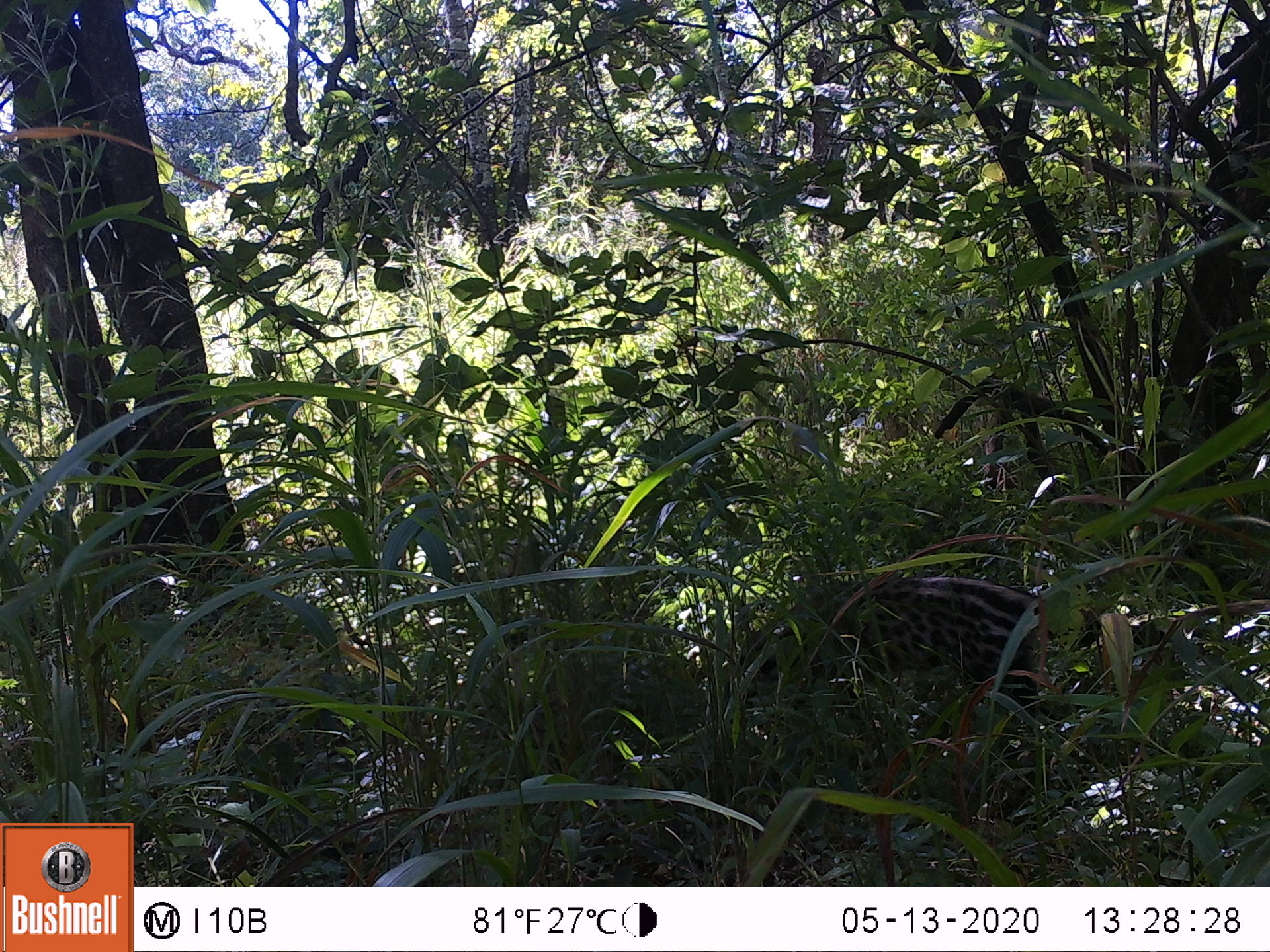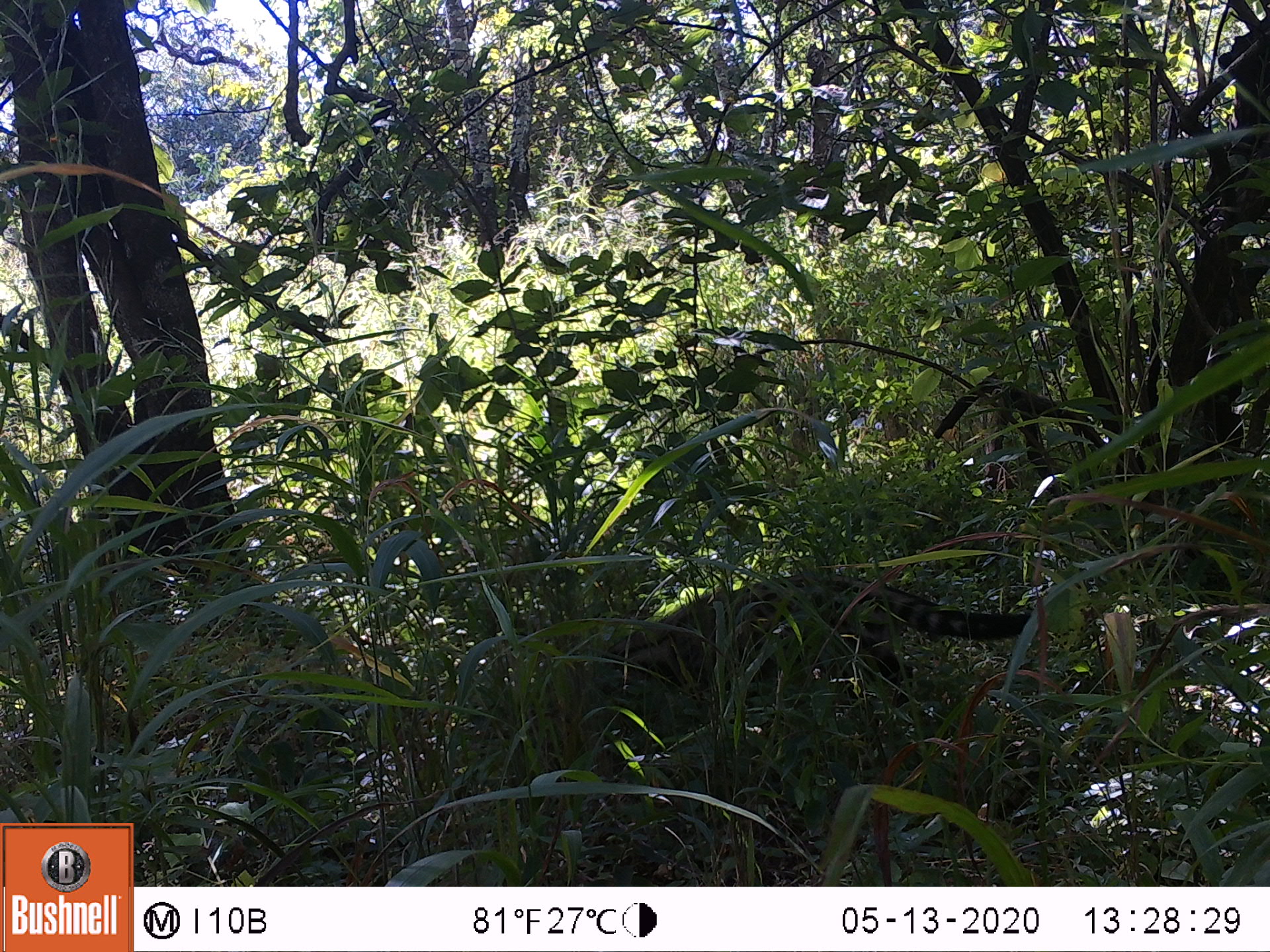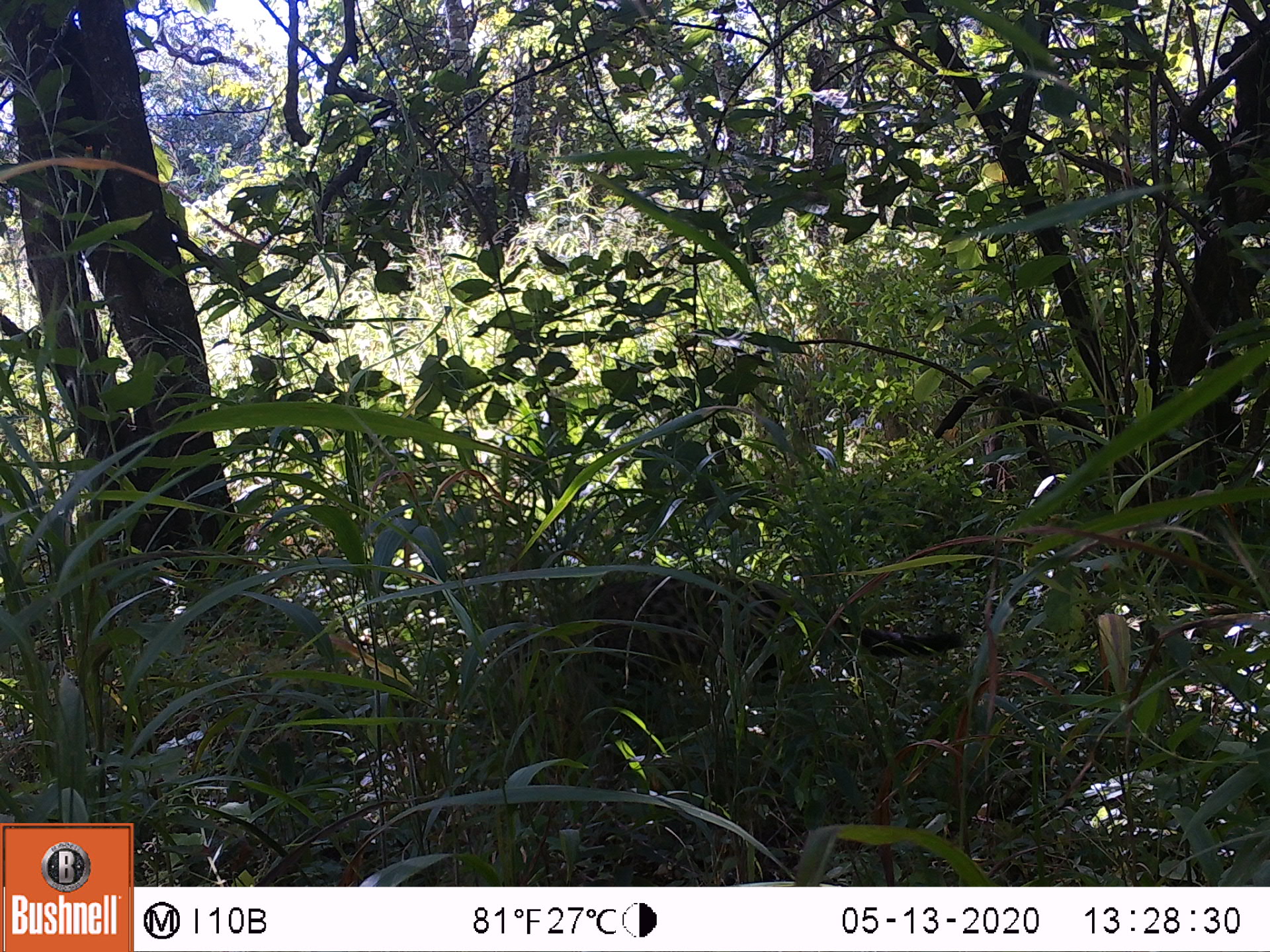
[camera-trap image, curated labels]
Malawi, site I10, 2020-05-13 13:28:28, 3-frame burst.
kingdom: Animalia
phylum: Chordata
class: Mammalia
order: Carnivora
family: Viverridae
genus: Civettictis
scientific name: Civettictis civetta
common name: african civet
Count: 1.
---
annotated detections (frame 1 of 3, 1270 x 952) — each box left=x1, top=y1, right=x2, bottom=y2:
african civet: left=731, top=579, right=1042, bottom=684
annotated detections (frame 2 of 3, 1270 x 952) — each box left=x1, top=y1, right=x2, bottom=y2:
african civet: left=558, top=571, right=1029, bottom=721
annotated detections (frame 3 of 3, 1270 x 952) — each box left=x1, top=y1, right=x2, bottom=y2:
african civet: left=540, top=563, right=960, bottom=703